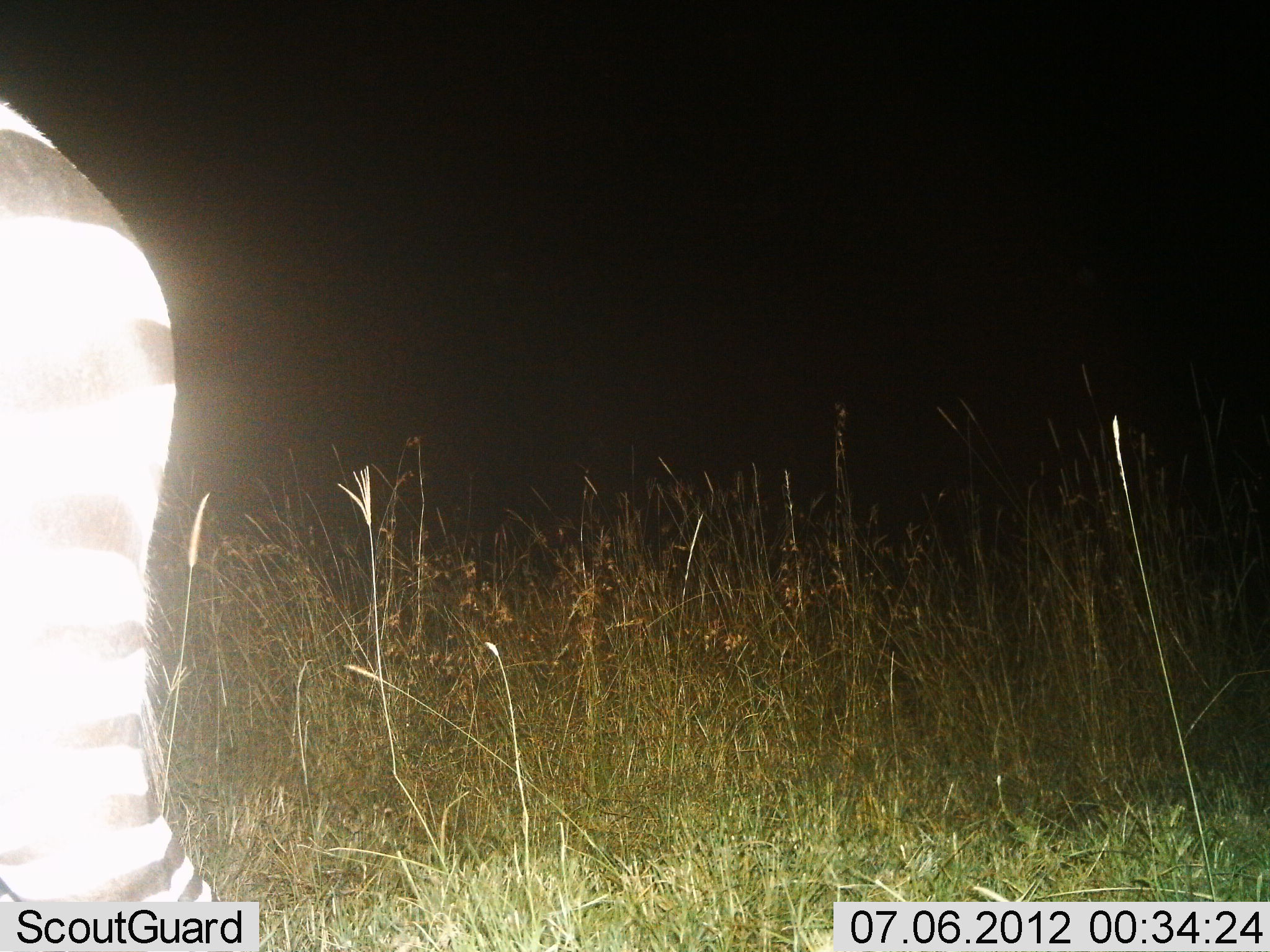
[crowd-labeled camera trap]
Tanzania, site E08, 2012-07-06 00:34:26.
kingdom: Animalia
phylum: Chordata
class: Mammalia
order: Perissodactyla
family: Equidae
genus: Equus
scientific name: Equus quagga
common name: plains zebra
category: zebra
Zebra (plains zebra) (Equus quagga), count 1. Behavior (volunteer vote fractions): standing 70%, resting 0%, moving 30%, interacting 0%. Young present (vote fraction): 0%. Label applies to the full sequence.